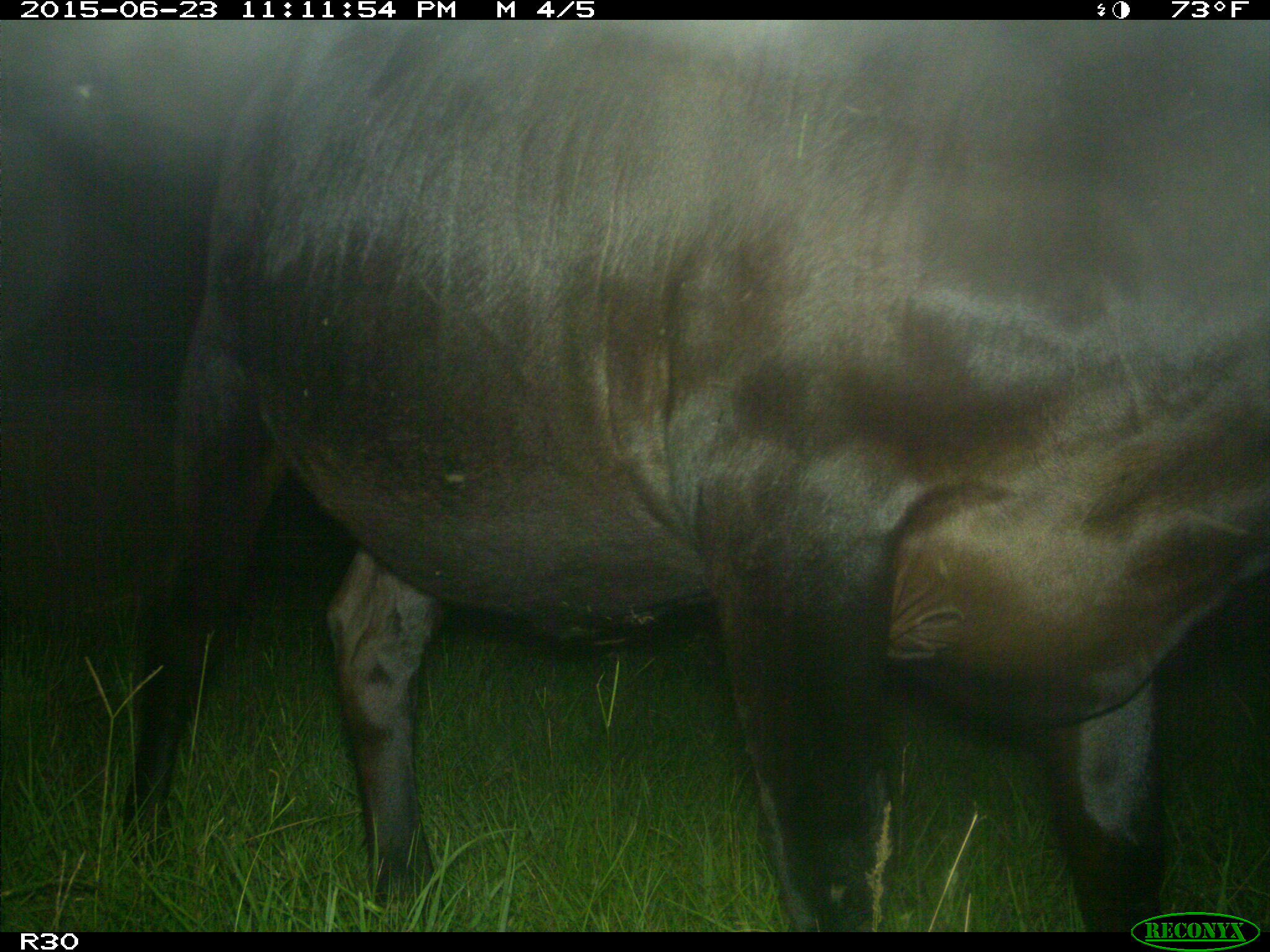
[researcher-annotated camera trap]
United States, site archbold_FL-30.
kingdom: Animalia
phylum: Chordata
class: Mammalia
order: Artiodactyla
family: Bovidae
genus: Bos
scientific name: Bos taurus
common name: domestic cow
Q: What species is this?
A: Bos taurus (domestic cow).